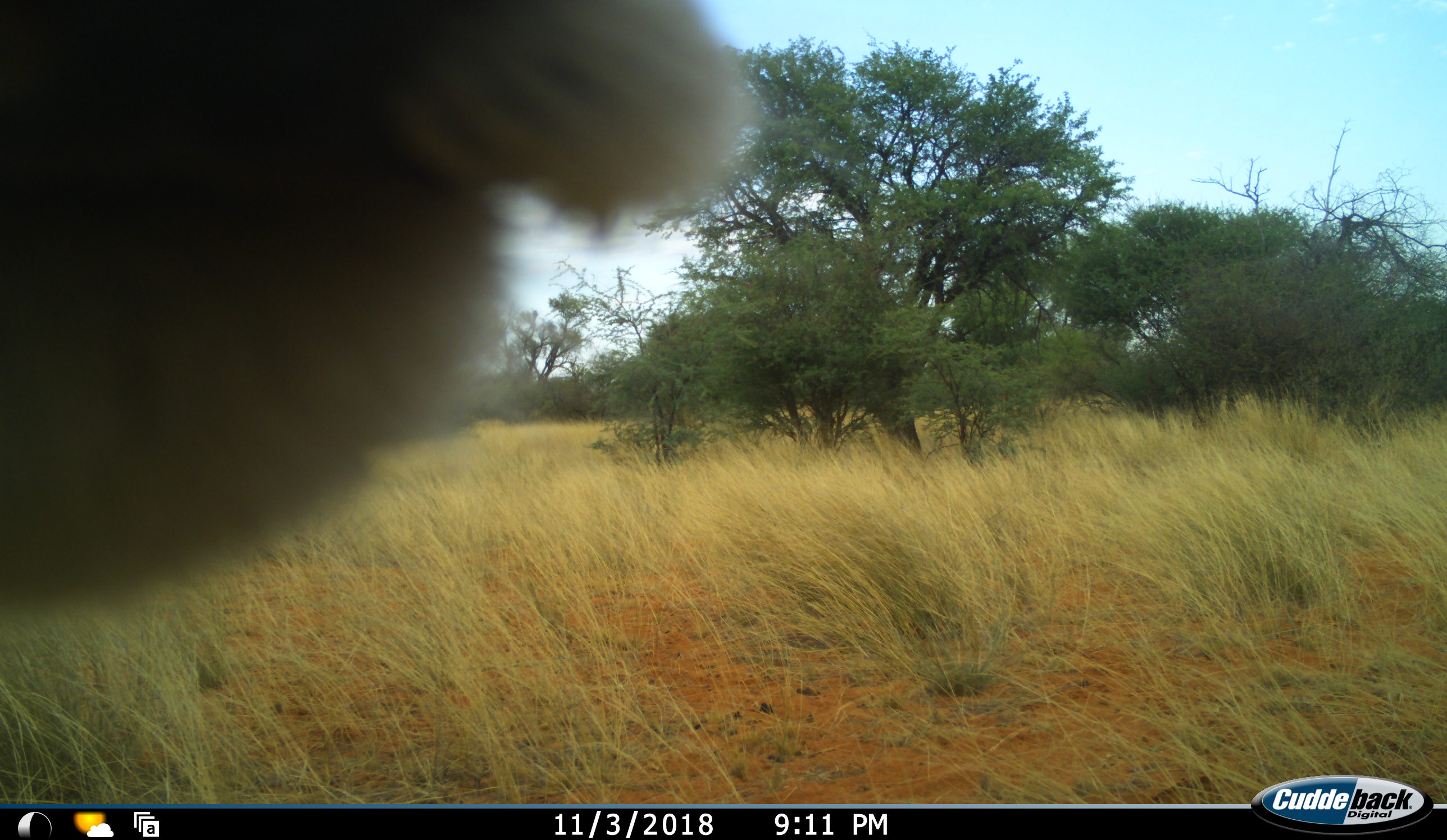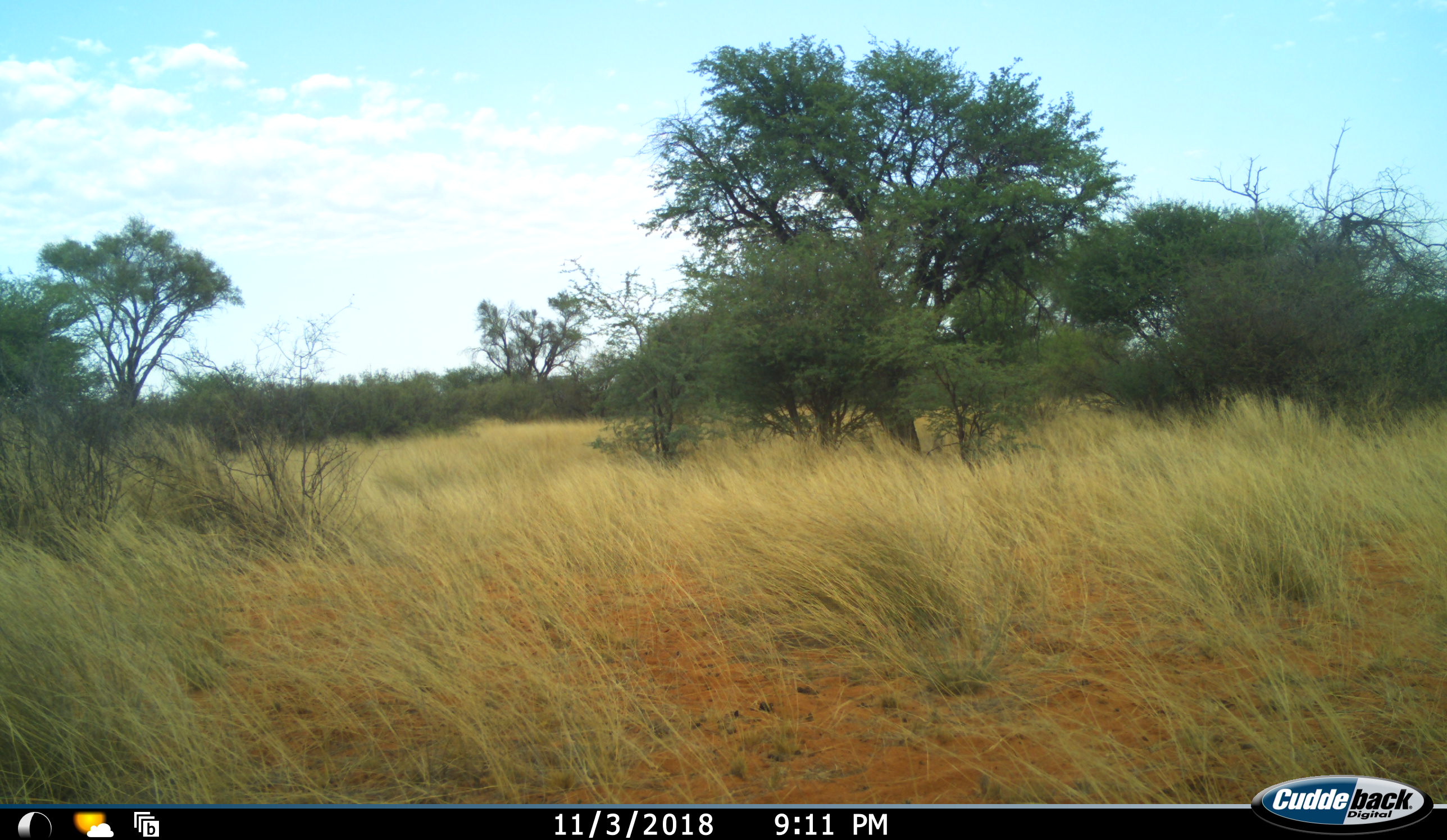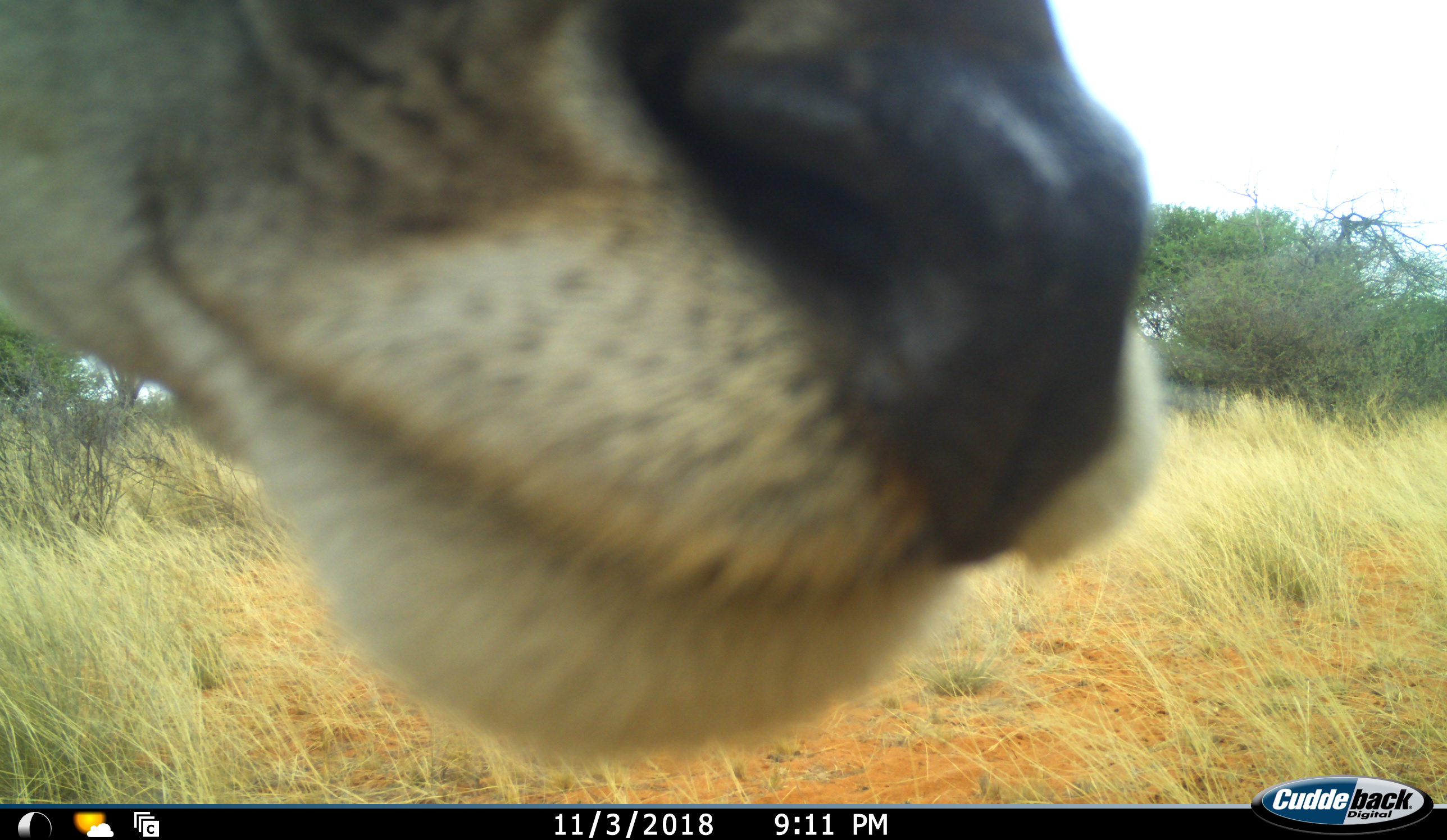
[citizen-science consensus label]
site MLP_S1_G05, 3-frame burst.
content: unidentified animal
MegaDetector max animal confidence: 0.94